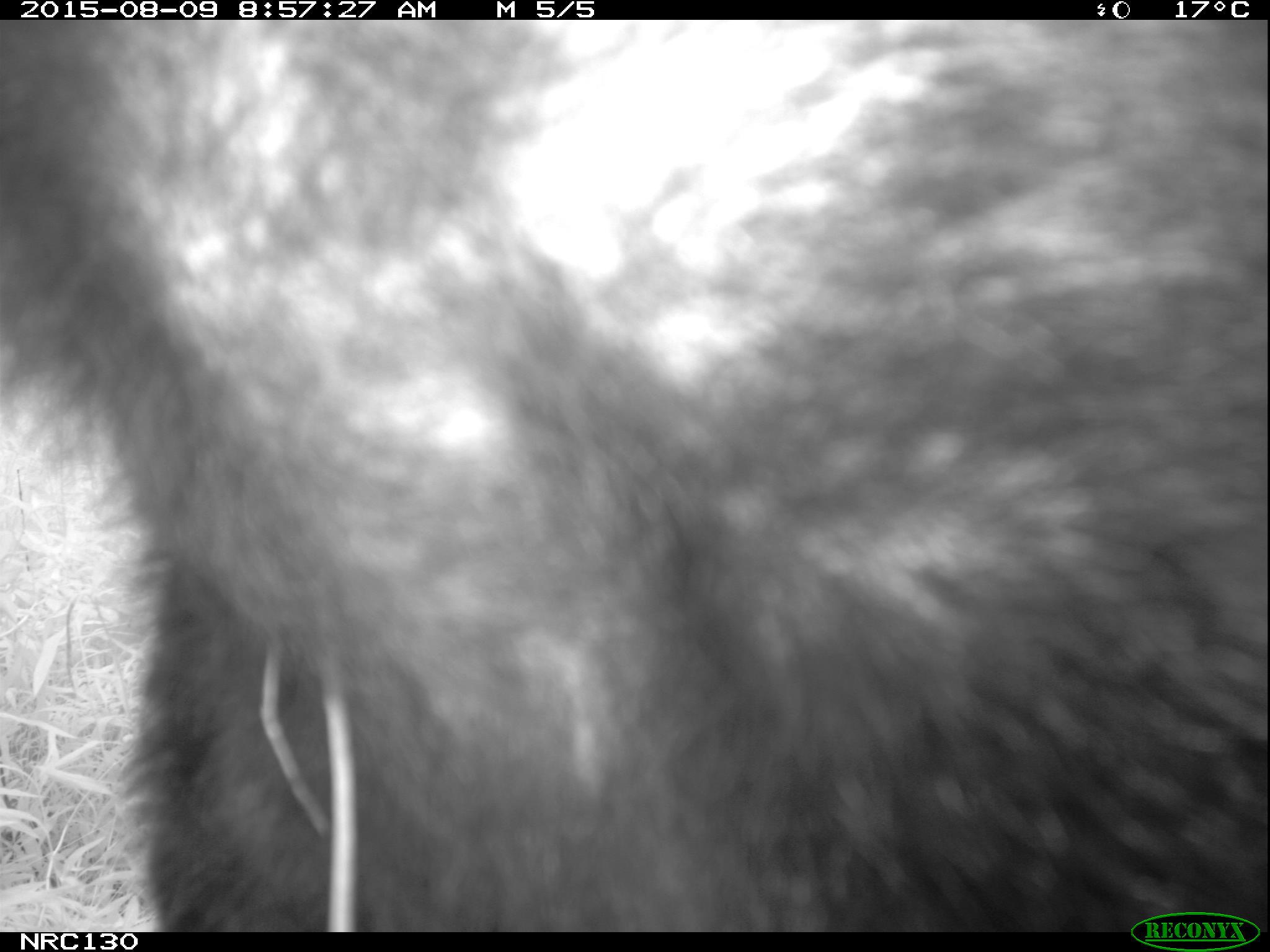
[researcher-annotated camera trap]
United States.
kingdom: Animalia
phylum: Chordata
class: Mammalia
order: Carnivora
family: Ursidae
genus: Ursus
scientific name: Ursus americanus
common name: american black bear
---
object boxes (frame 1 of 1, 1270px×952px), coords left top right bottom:
American Black Bear: 11 22 1263 923